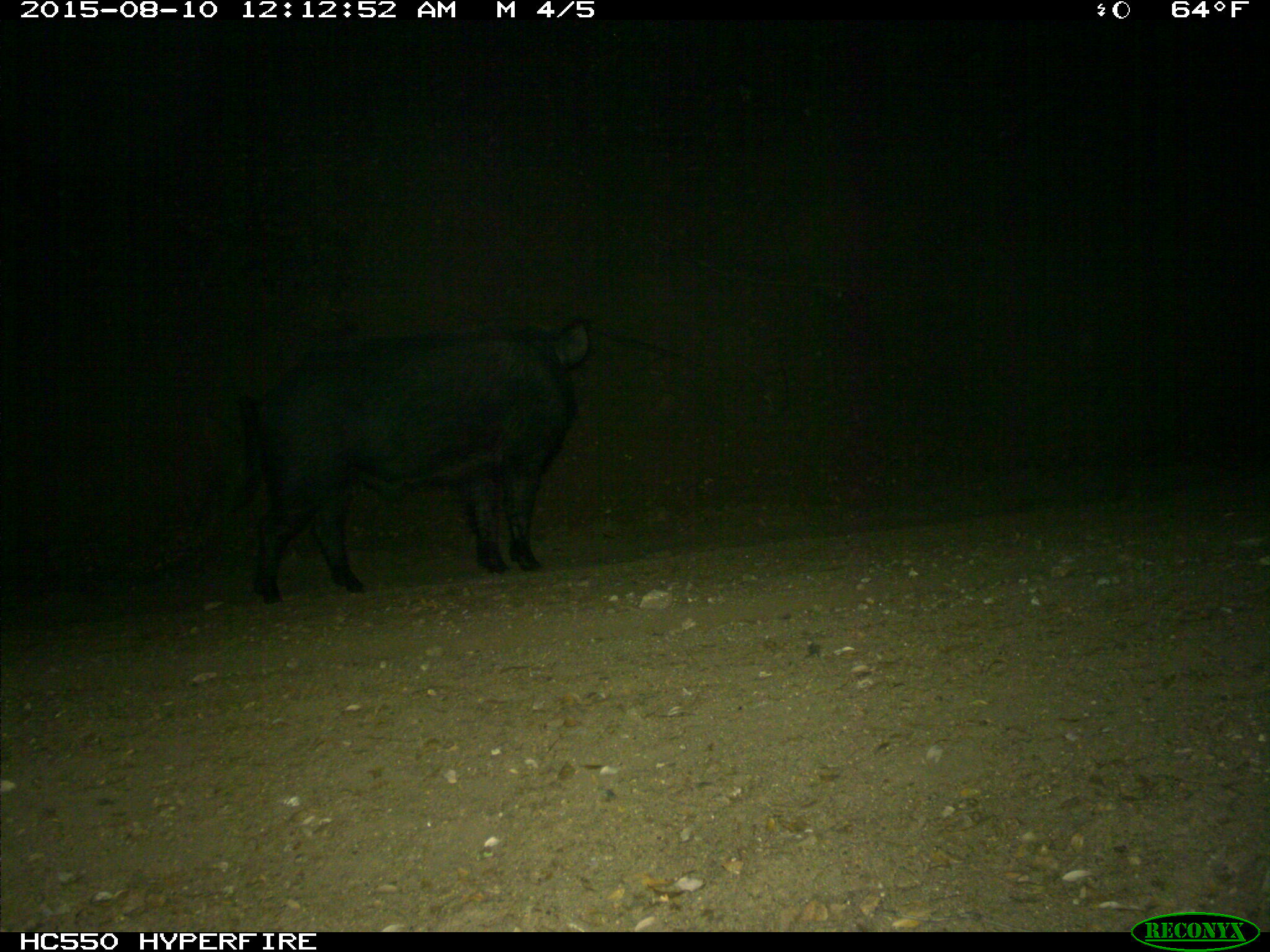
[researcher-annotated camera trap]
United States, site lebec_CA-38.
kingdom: Animalia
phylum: Chordata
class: Mammalia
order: Artiodactyla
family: Suidae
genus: Sus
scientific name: Sus scrofa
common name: wild boar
Sus scrofa (wild boar).